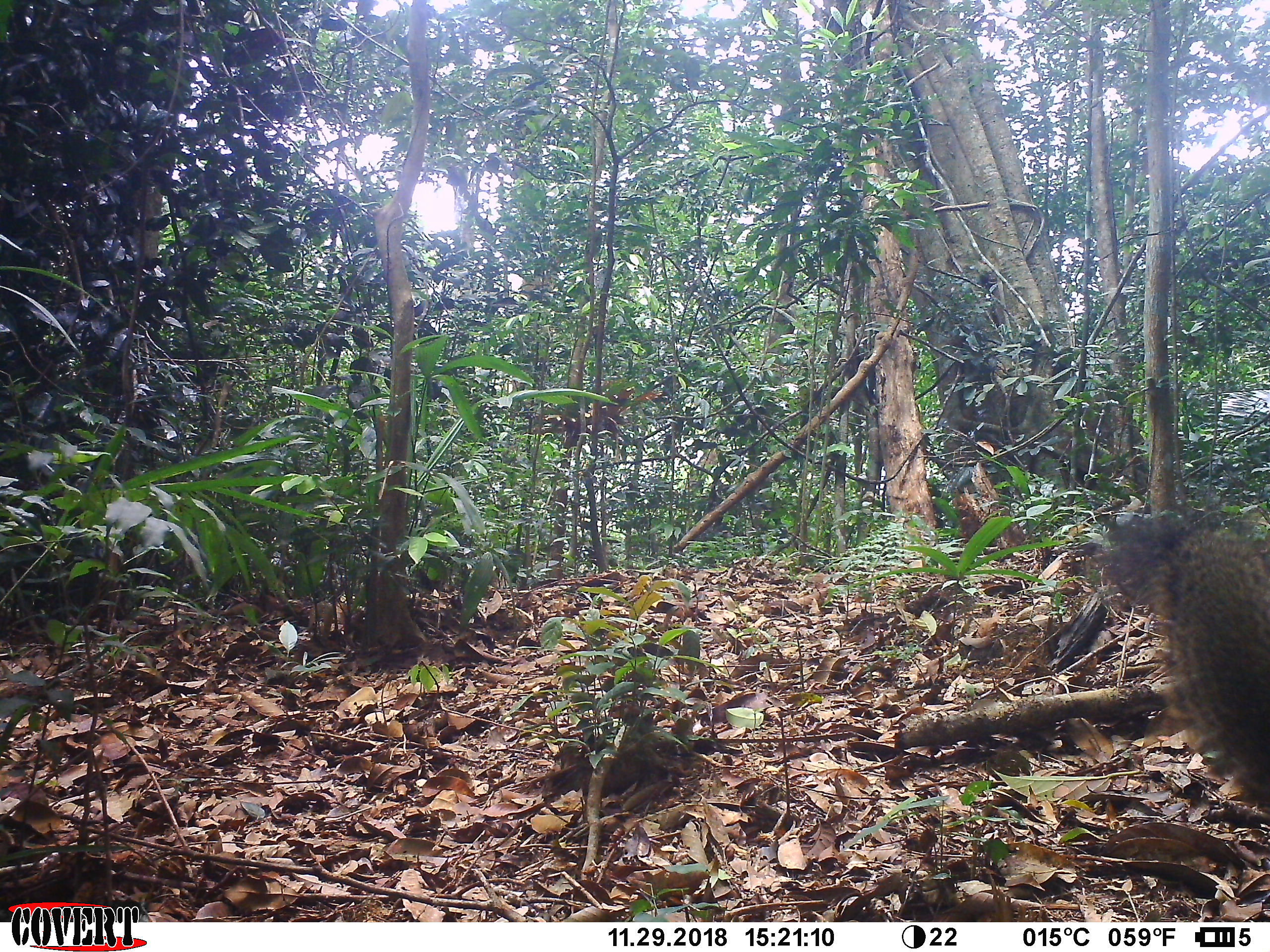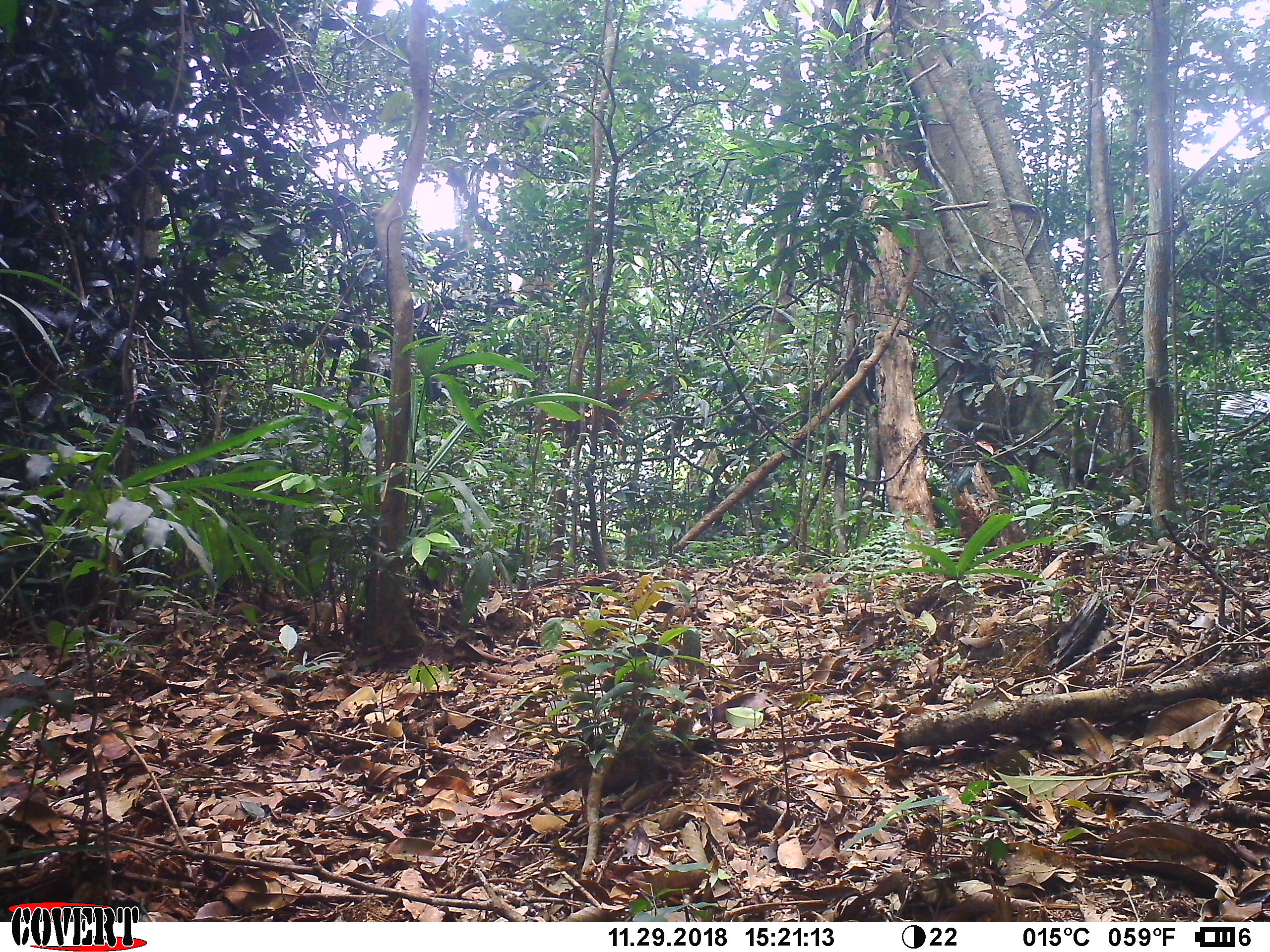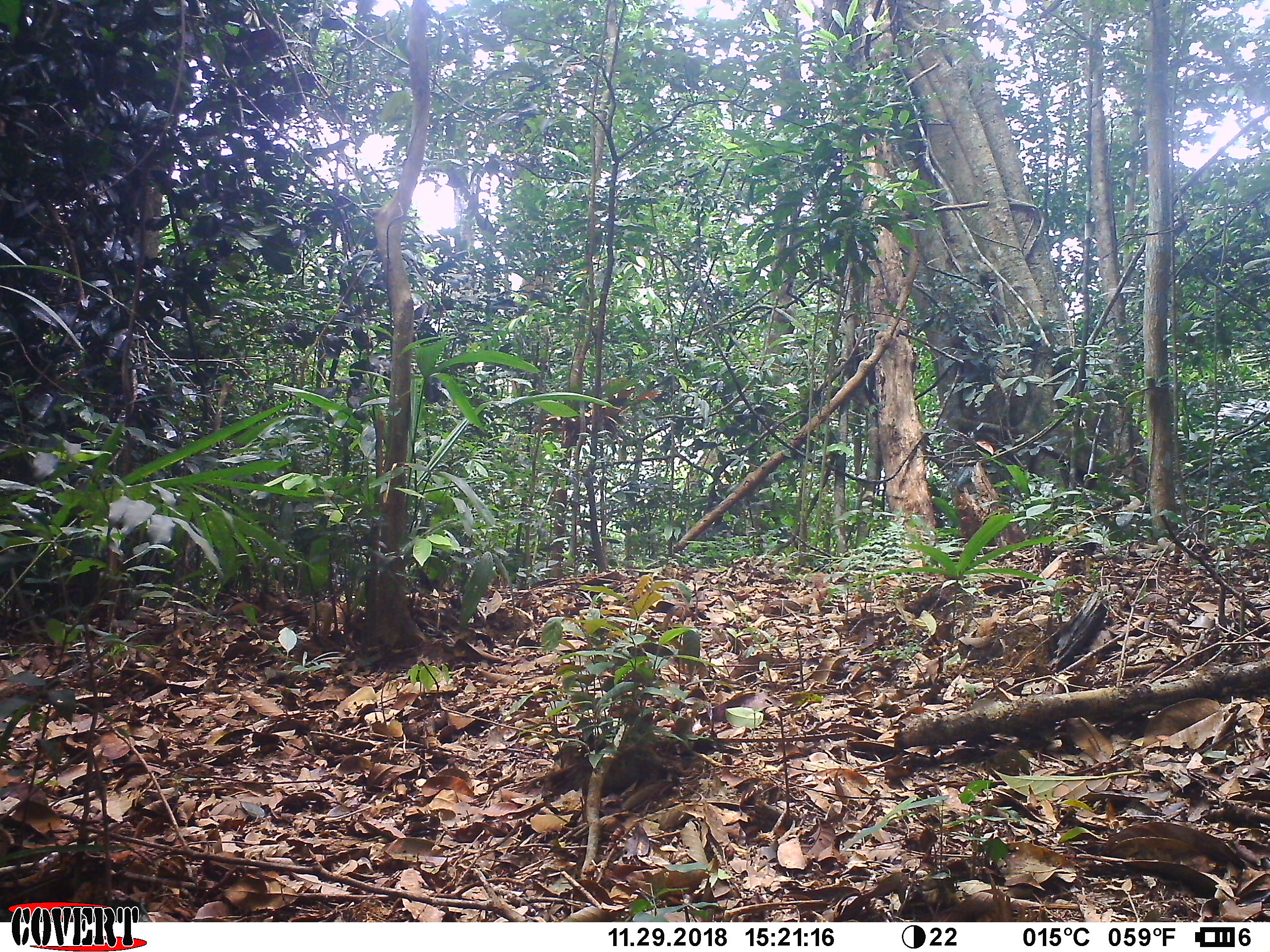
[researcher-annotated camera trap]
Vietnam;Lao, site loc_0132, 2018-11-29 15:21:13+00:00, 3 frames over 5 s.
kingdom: Animalia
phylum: Chordata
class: Mammalia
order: Rodentia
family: Sciuridae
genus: Callosciurus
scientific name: Callosciurus erythraeus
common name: pallas's squirrel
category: pallass squirrel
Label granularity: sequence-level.